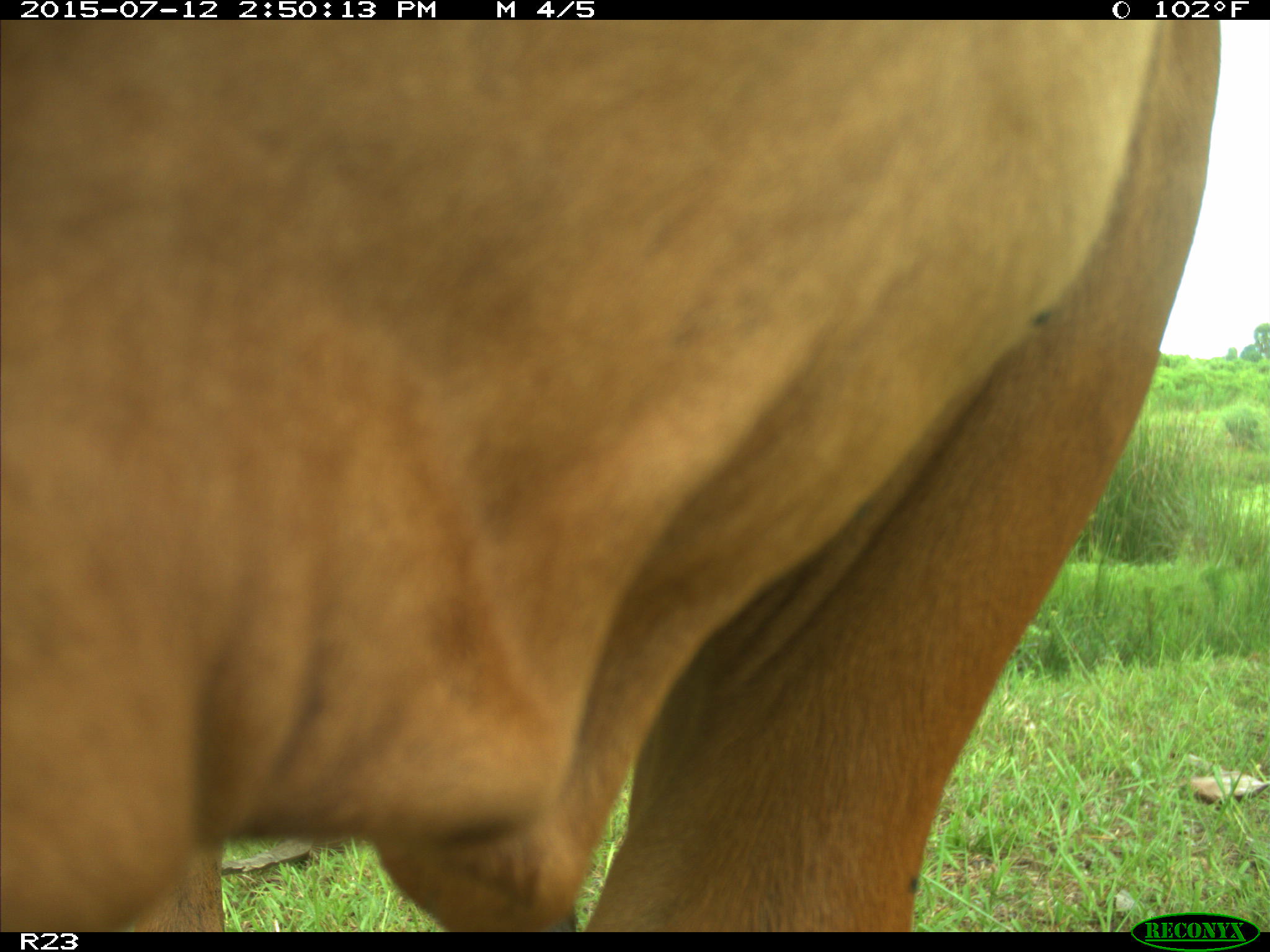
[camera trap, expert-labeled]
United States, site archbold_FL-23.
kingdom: Animalia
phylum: Chordata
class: Mammalia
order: Artiodactyla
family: Bovidae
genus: Bos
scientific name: Bos taurus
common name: domestic cow